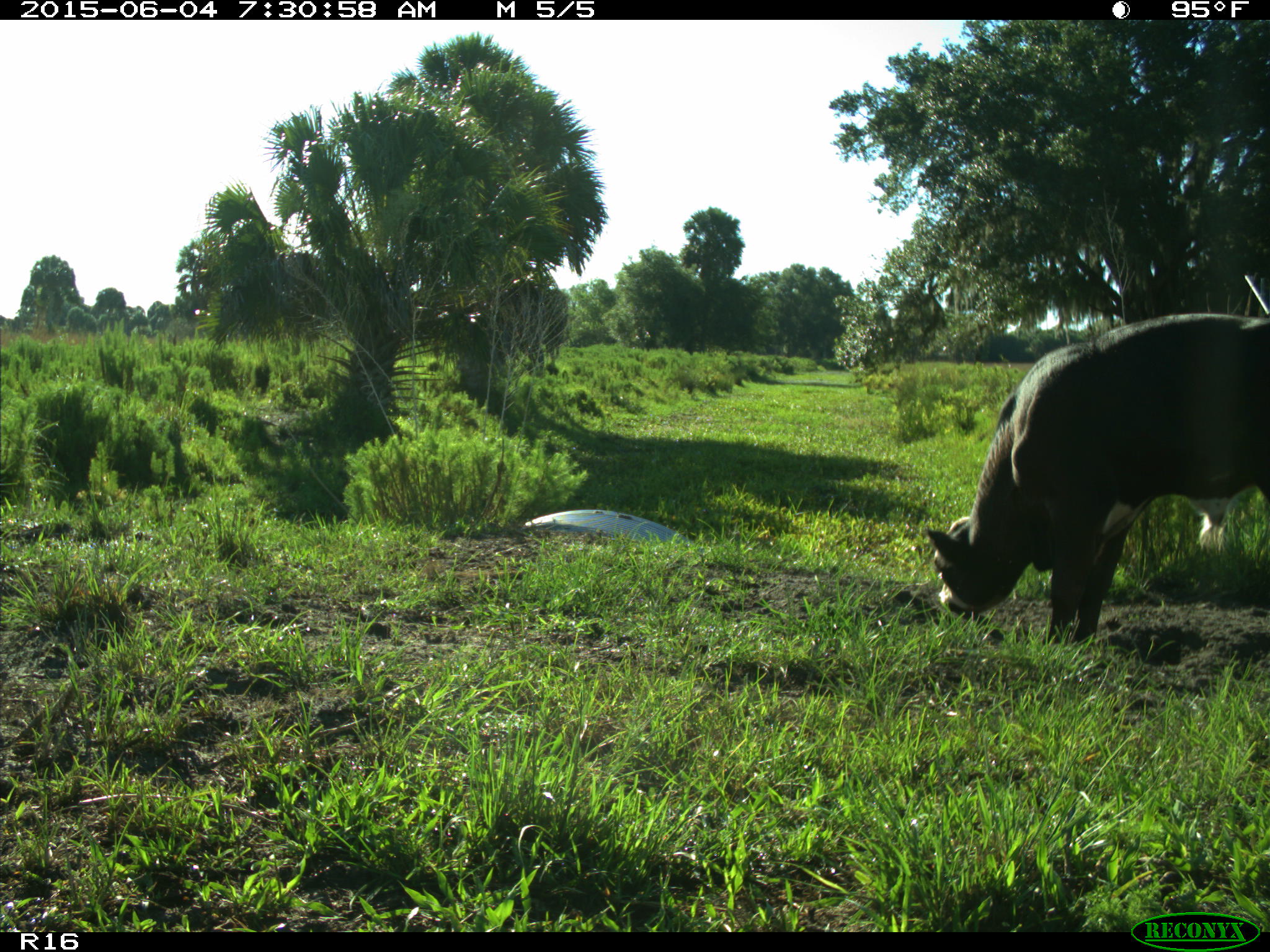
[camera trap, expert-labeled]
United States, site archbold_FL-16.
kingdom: Animalia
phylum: Chordata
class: Mammalia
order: Artiodactyla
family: Bovidae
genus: Bos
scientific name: Bos taurus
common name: domestic cow